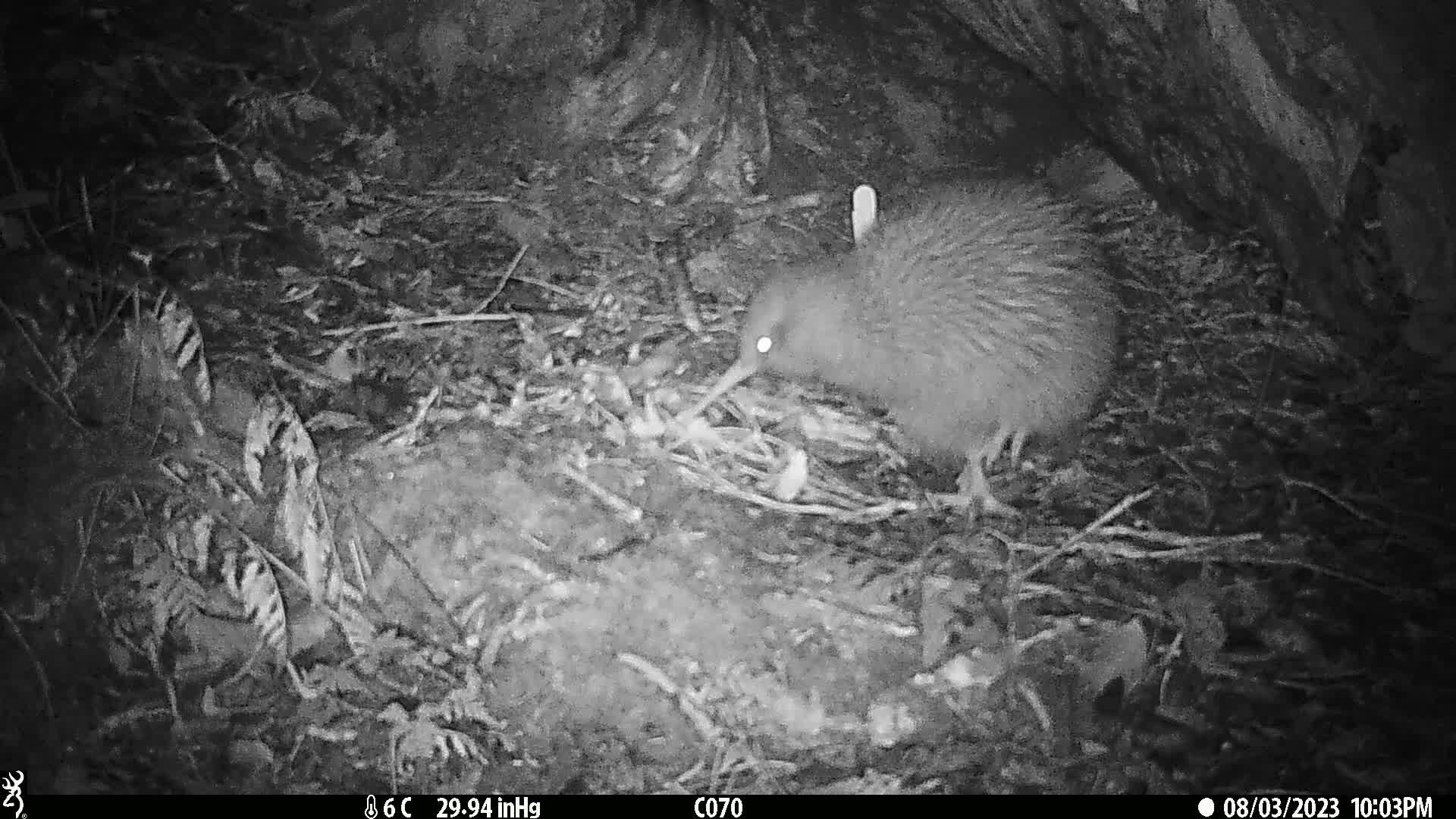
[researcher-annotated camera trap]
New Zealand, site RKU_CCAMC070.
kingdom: Animalia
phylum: Chordata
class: Aves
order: Apterygiformes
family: Apterygidae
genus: Apteryx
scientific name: Apteryx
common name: kiwi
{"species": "kiwi (Apteryx)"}